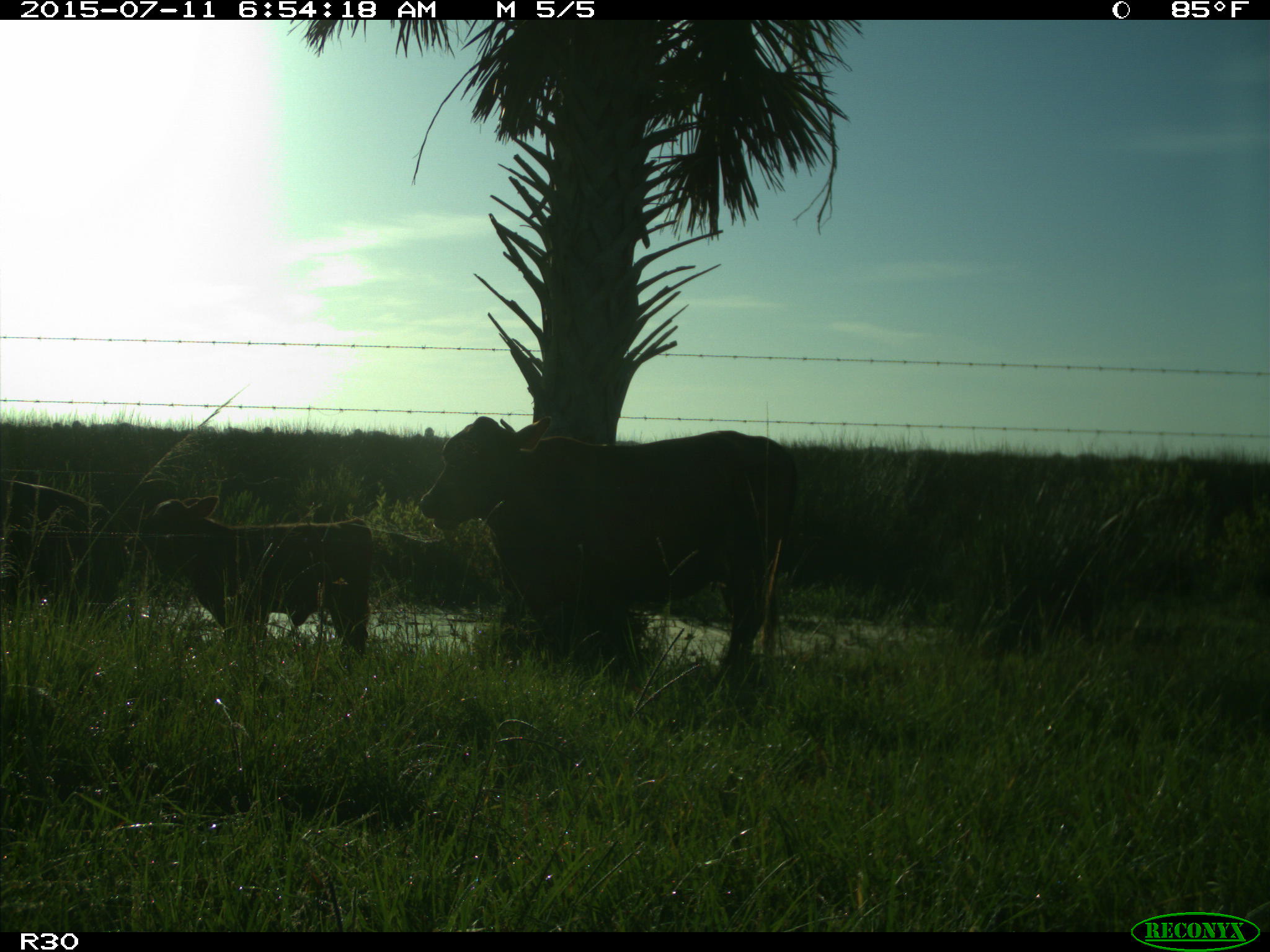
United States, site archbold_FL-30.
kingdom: Animalia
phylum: Chordata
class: Mammalia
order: Artiodactyla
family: Bovidae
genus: Bos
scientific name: Bos taurus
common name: domestic cow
Bos taurus (domestic cow).